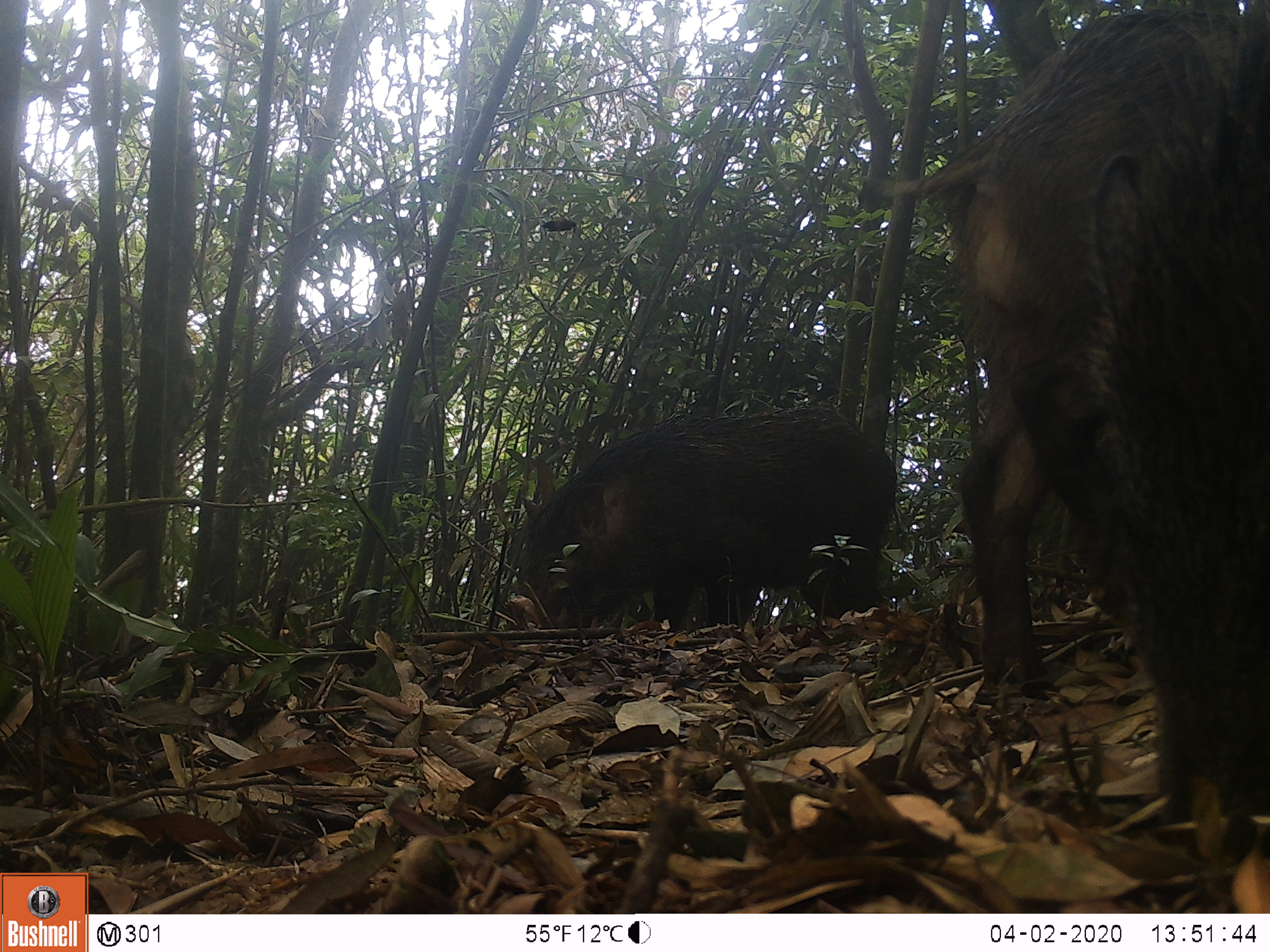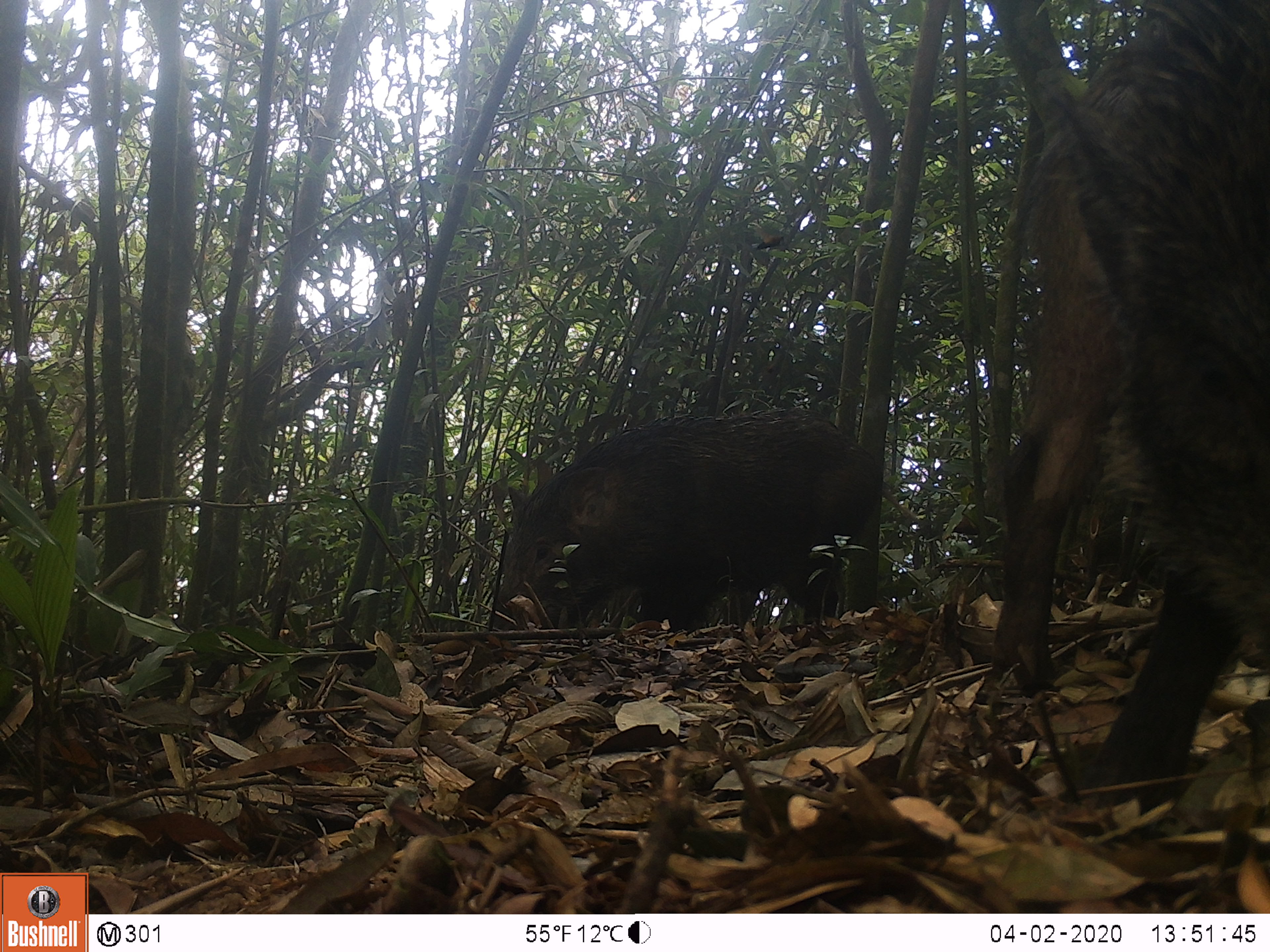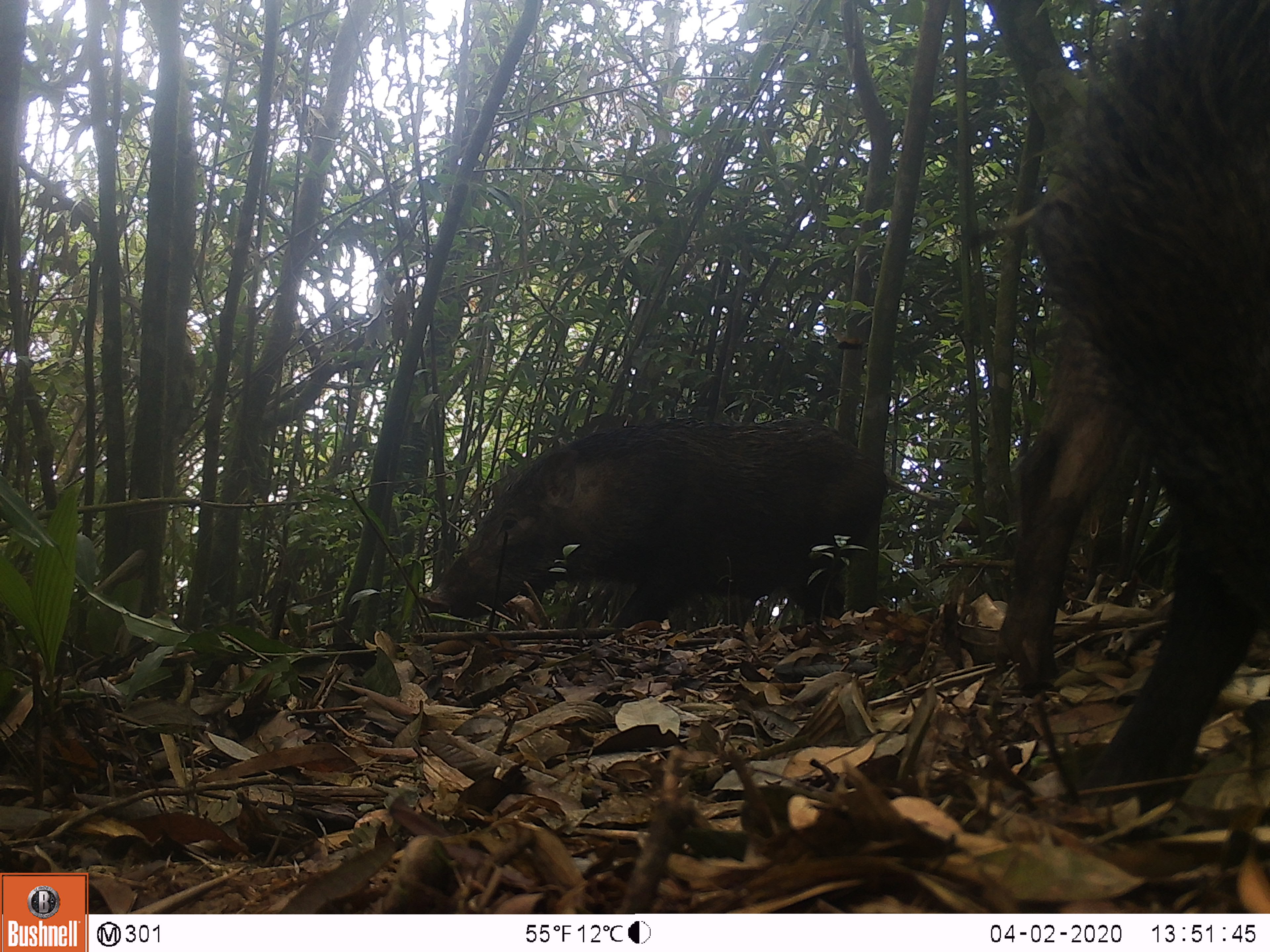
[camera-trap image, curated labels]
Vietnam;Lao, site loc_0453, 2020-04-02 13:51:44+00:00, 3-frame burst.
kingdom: Animalia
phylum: Chordata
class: Mammalia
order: Artiodactyla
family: Suidae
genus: Sus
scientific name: Sus scrofa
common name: eurasian wild pig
Eurasian wild pig (Sus scrofa). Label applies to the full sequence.